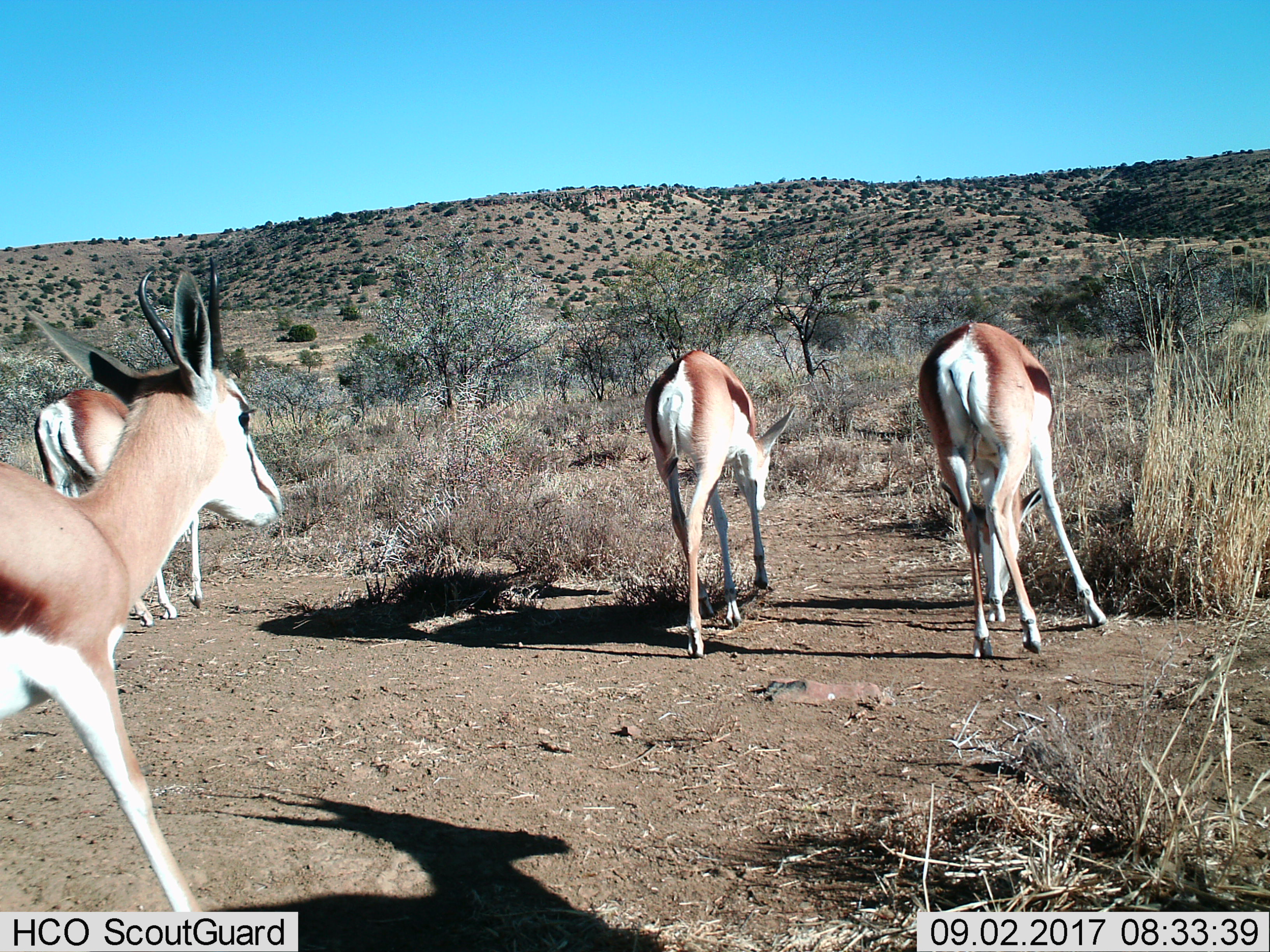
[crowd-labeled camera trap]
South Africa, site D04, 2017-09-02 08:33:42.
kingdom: Animalia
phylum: Chordata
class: Mammalia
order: Artiodactyla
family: Bovidae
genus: Antidorcas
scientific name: Antidorcas marsupialis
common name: springbok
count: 4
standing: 0%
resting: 0%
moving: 100%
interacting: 0%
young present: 0%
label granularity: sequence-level